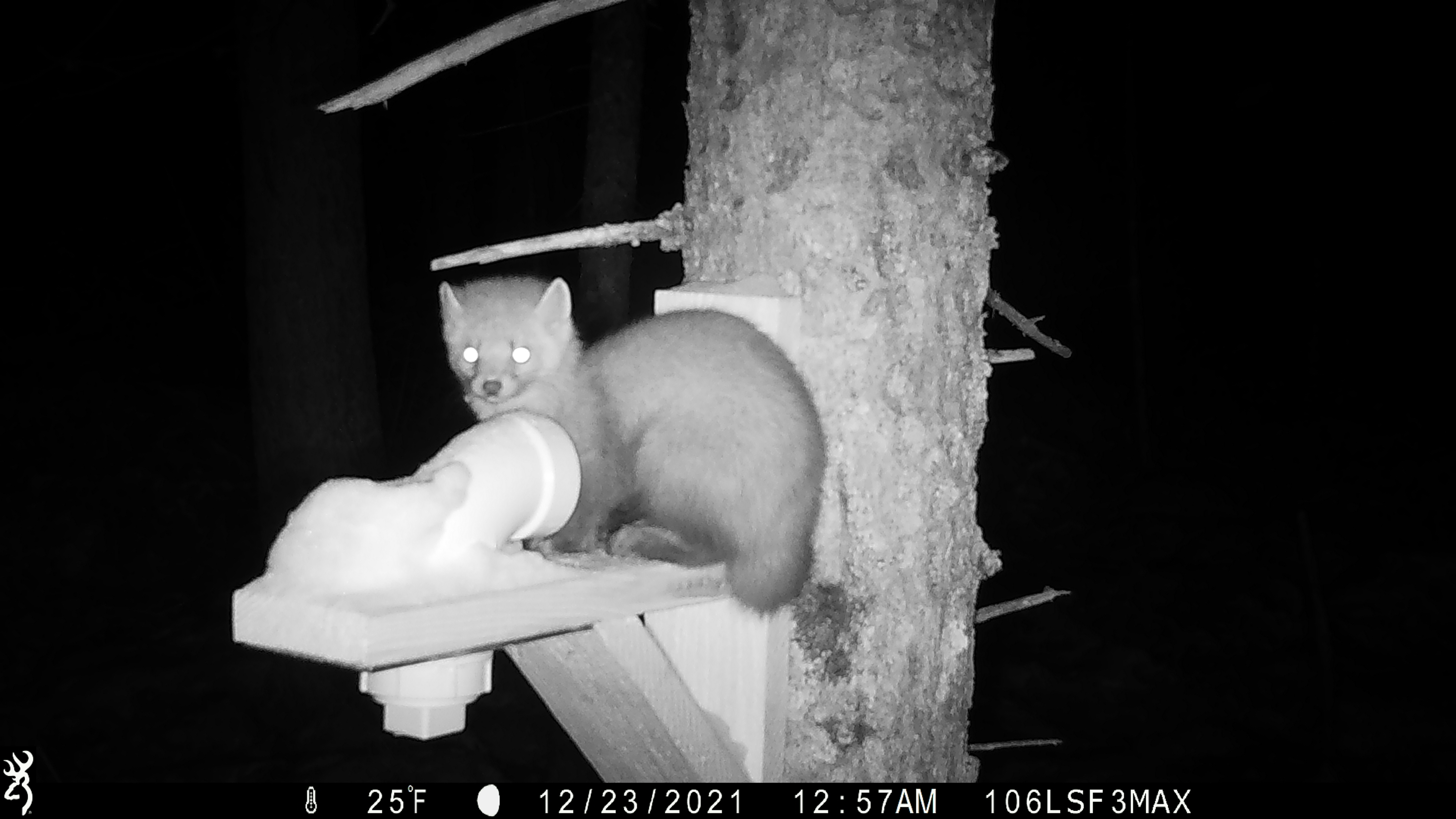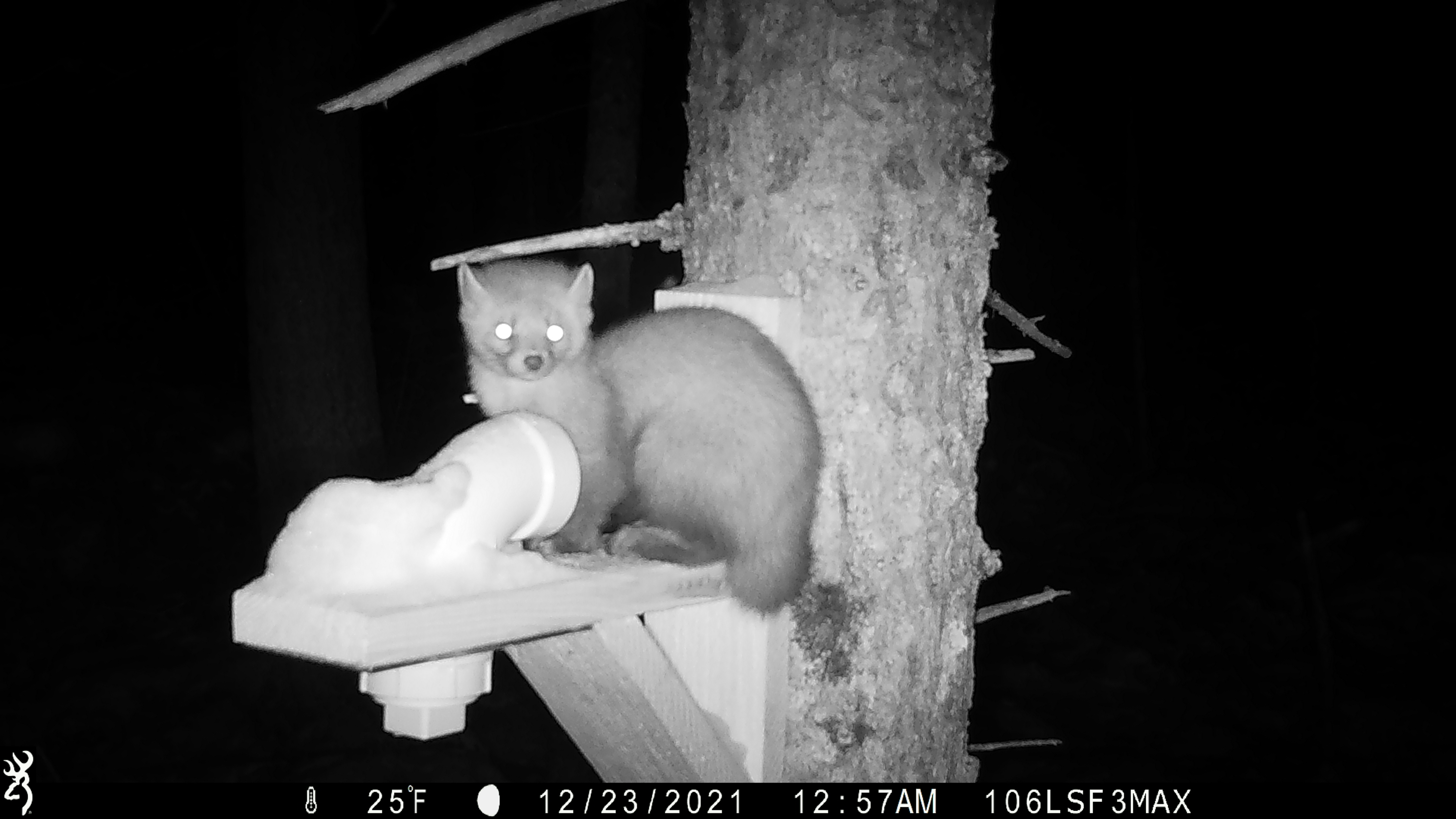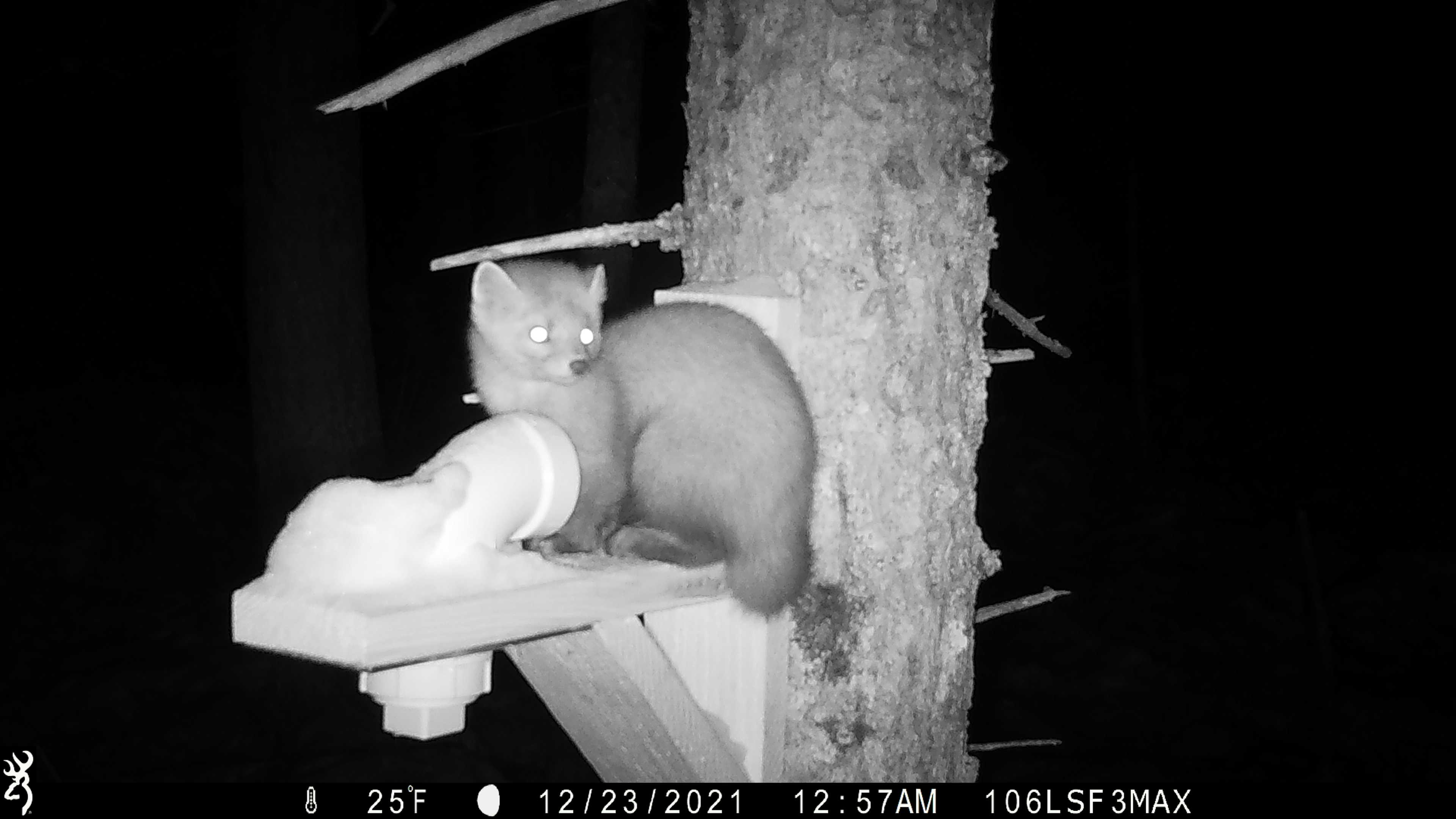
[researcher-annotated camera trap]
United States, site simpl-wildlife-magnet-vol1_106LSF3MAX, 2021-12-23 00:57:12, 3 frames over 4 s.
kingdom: Animalia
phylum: Chordata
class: Mammalia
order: Carnivora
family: Mustelidae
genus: Martes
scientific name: Martes americana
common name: american marten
American marten (Martes americana).